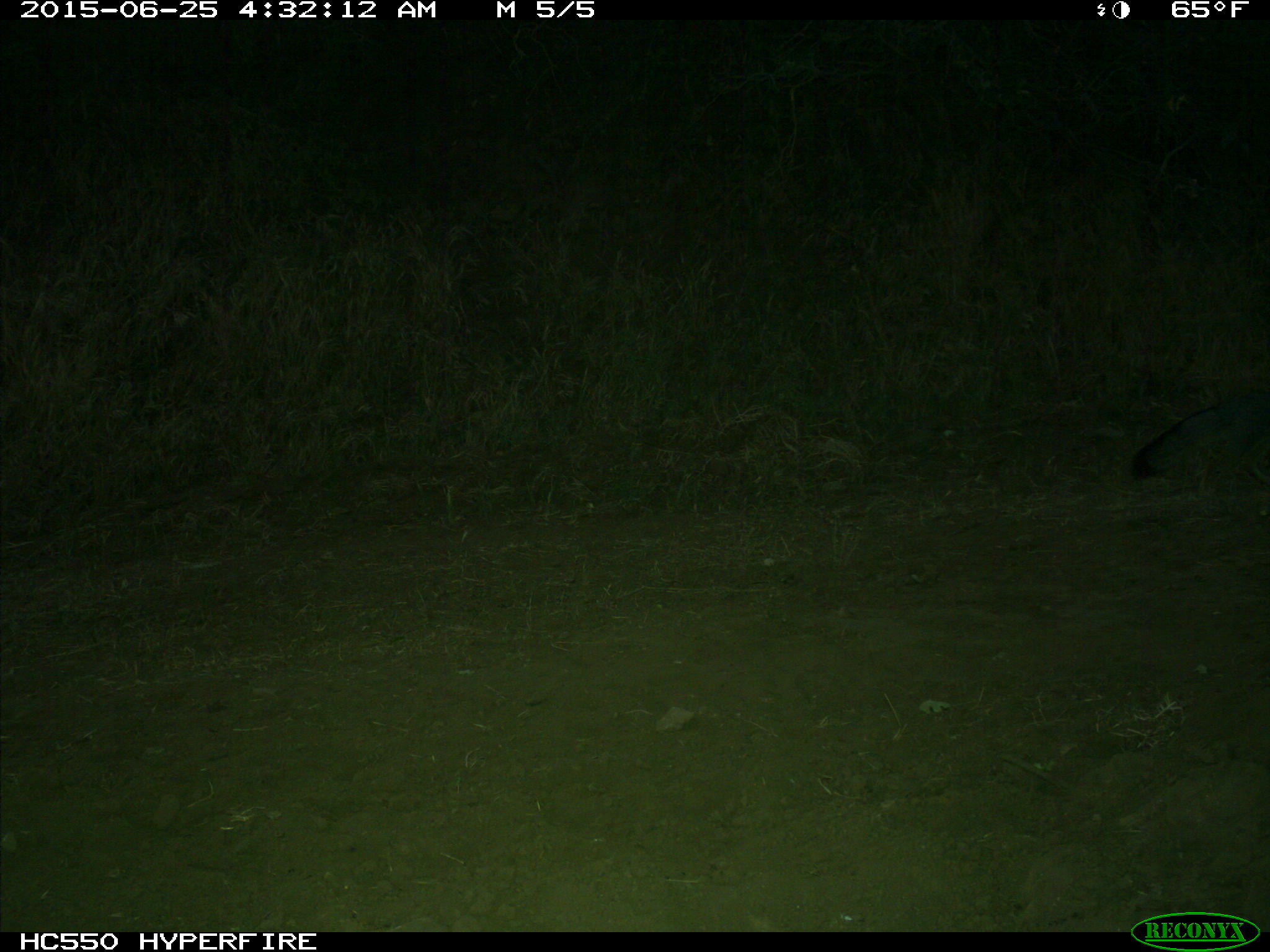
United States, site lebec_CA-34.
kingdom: Animalia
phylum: Chordata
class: Mammalia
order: Carnivora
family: Canidae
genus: Urocyon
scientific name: Urocyon cinereoargenteus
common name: gray fox